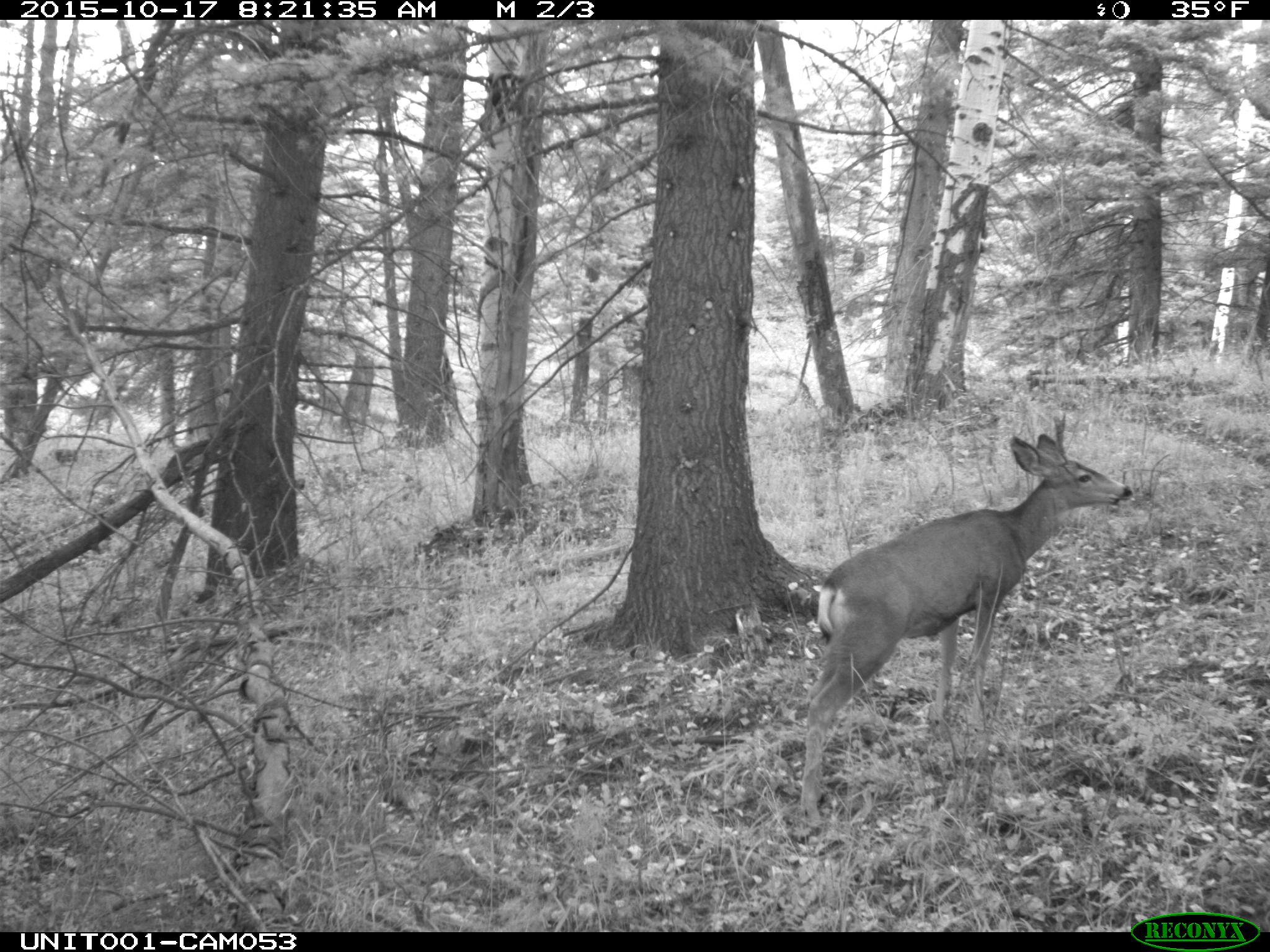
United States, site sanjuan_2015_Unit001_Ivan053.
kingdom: Animalia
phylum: Chordata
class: Mammalia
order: Artiodactyla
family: Cervidae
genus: Odocoileus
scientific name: Odocoileus hemionus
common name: mule deer